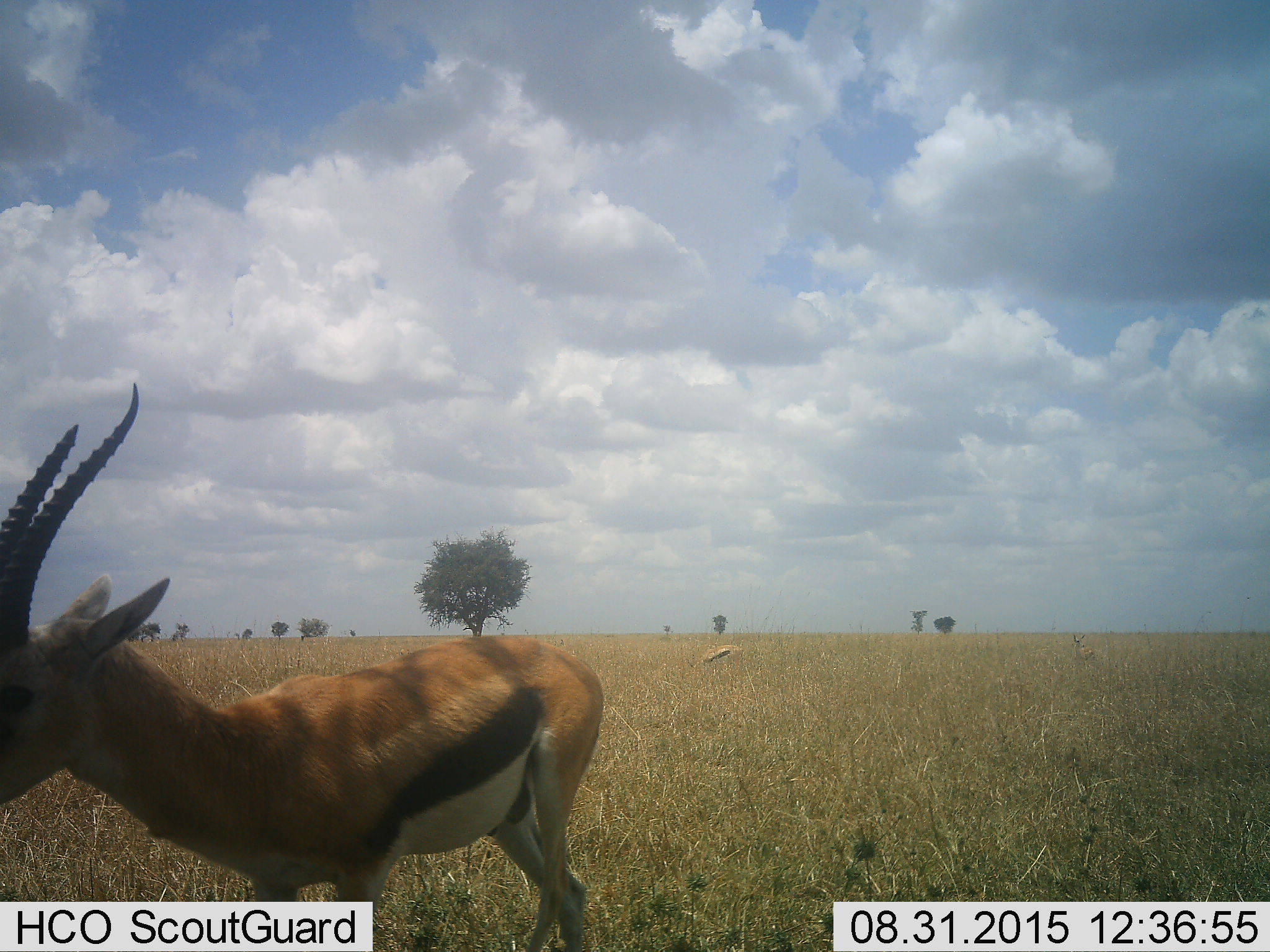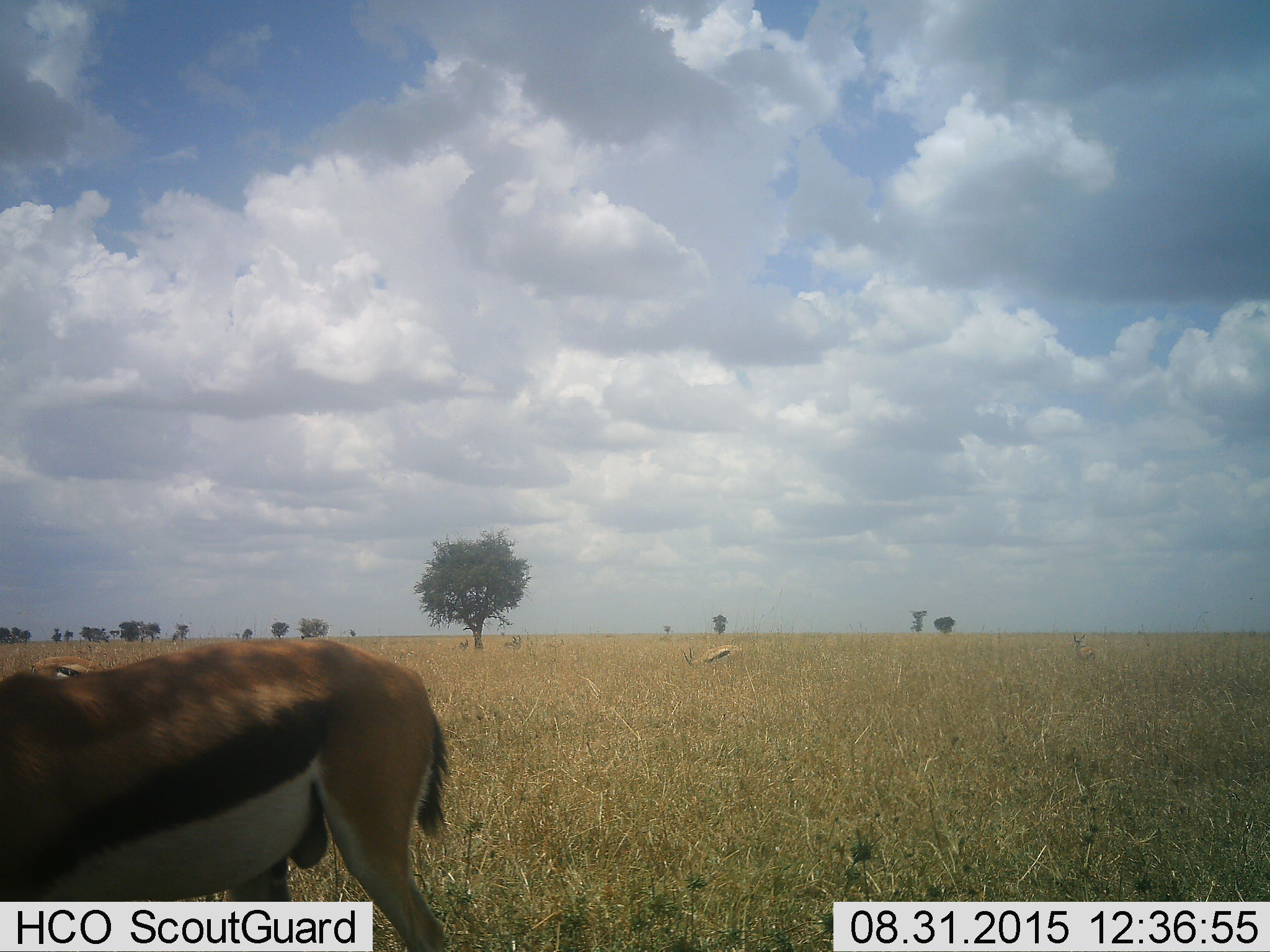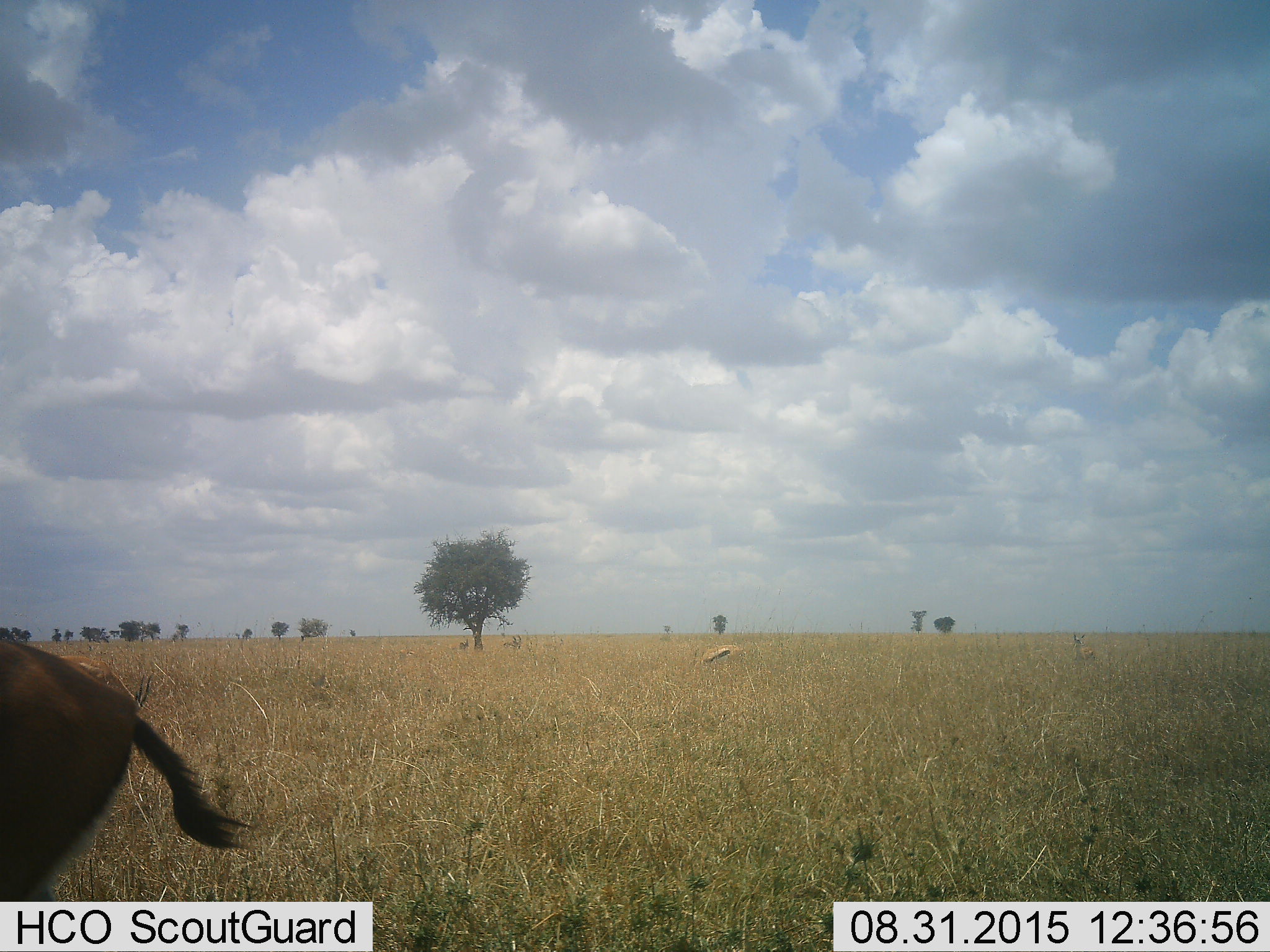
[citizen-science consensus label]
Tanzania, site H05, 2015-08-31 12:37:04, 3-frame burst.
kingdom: Animalia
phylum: Chordata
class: Mammalia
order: Artiodactyla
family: Bovidae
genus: Eudorcas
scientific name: Eudorcas thomsonii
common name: thomson's gazelle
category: gazellethomsons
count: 5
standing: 75%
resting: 12%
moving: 75%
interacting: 0%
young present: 0%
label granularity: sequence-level